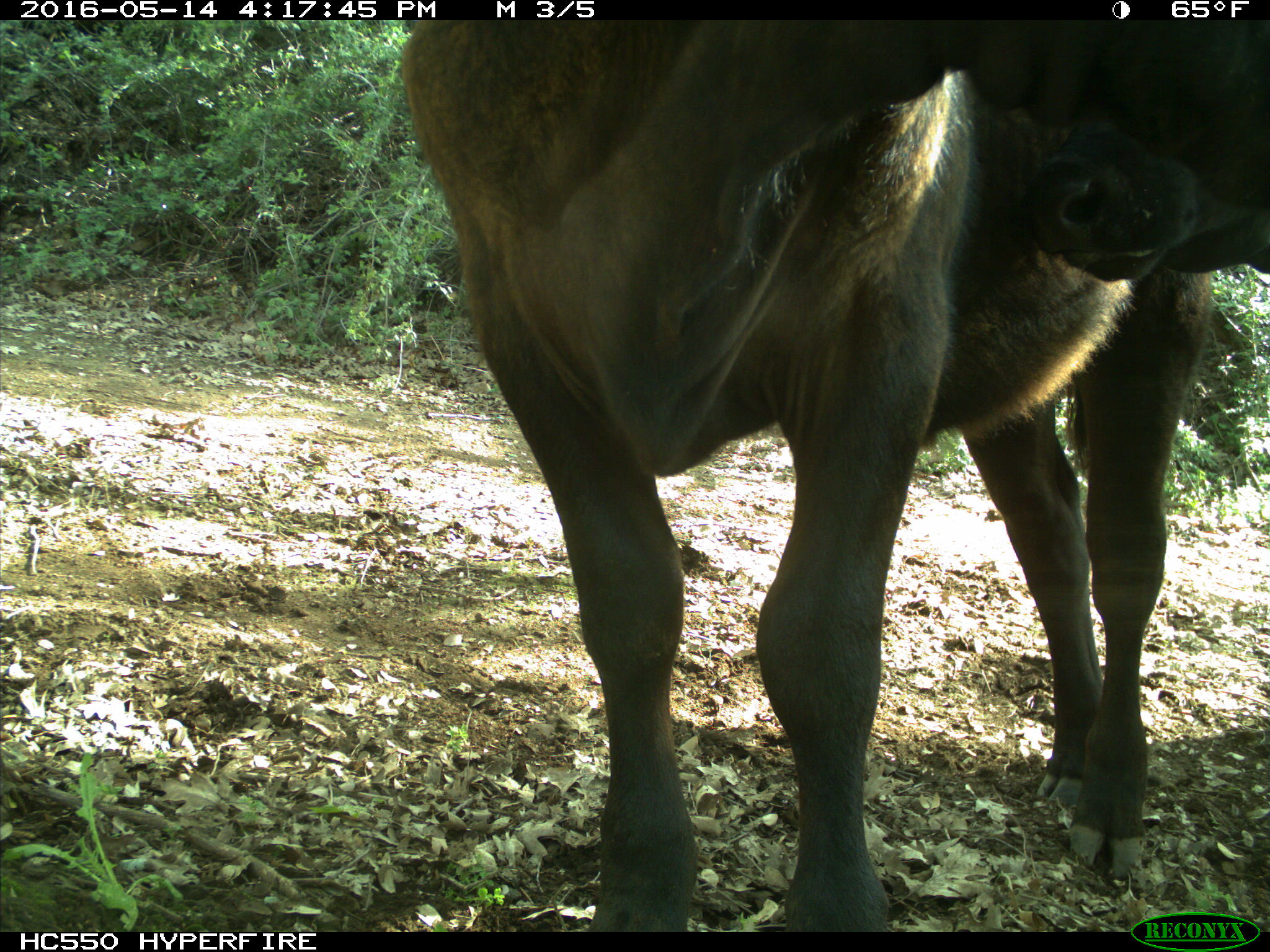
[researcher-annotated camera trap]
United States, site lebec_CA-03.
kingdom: Animalia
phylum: Chordata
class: Mammalia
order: Artiodactyla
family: Bovidae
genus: Bos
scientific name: Bos taurus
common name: domestic cow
Bos taurus (domestic cow).